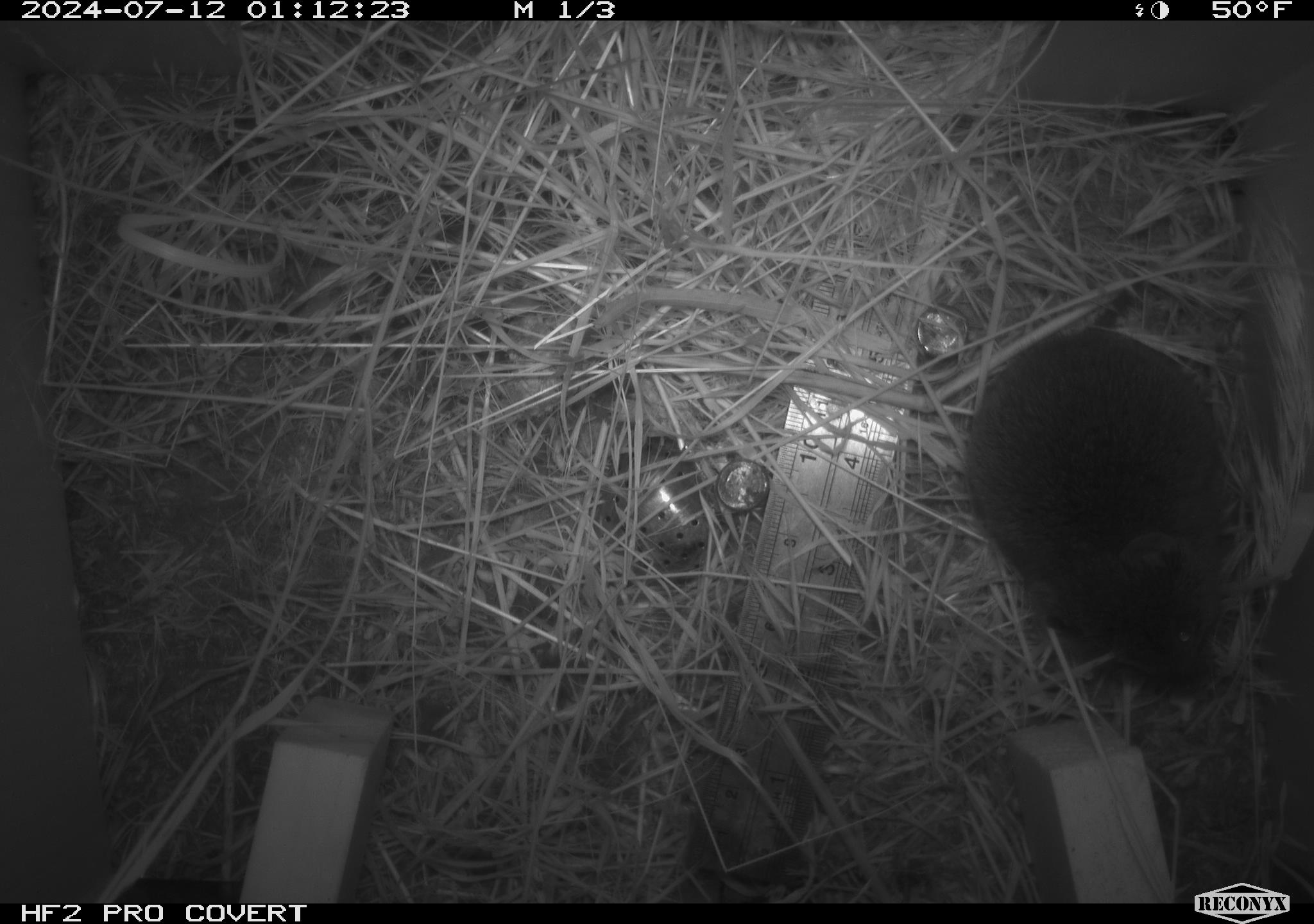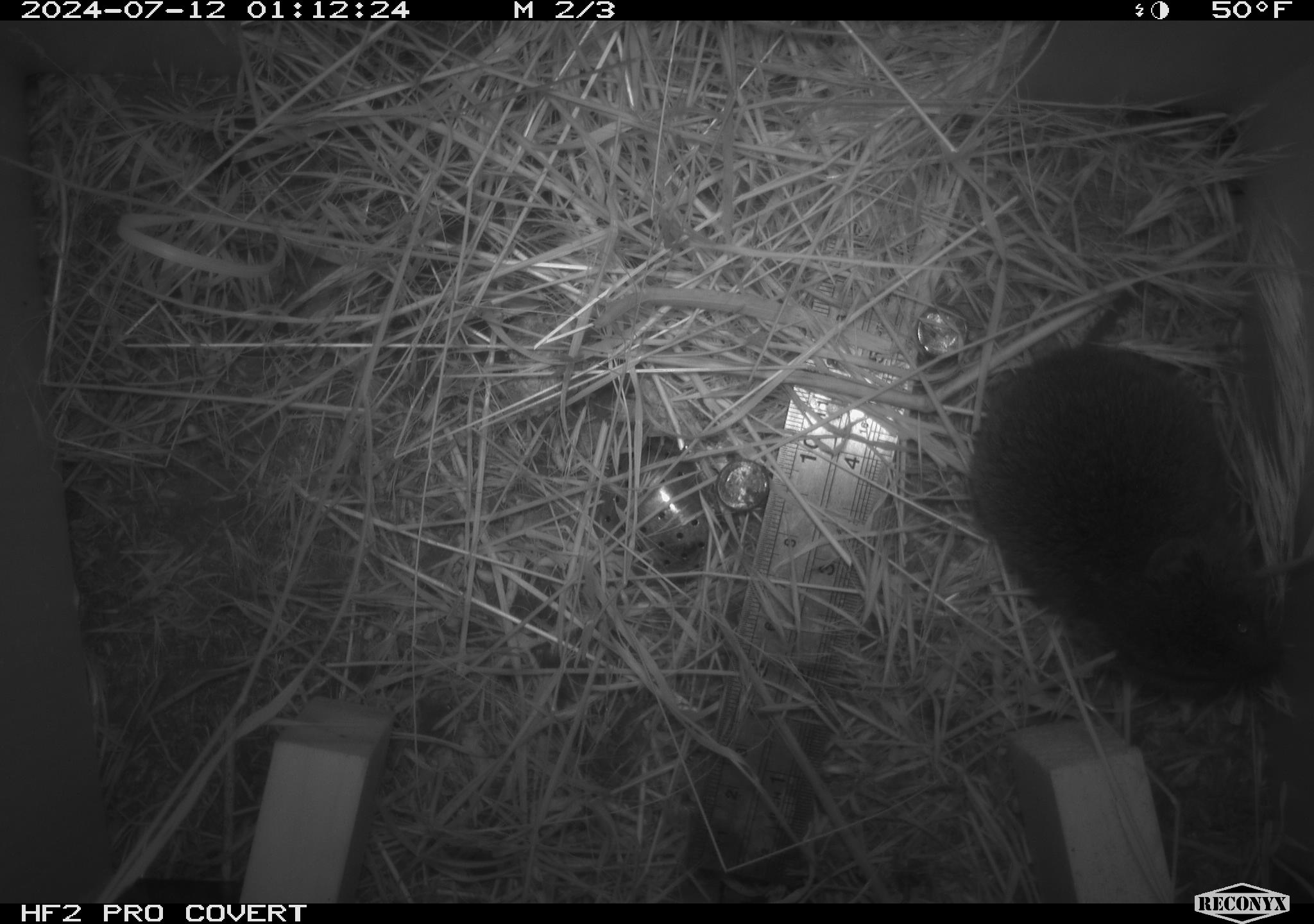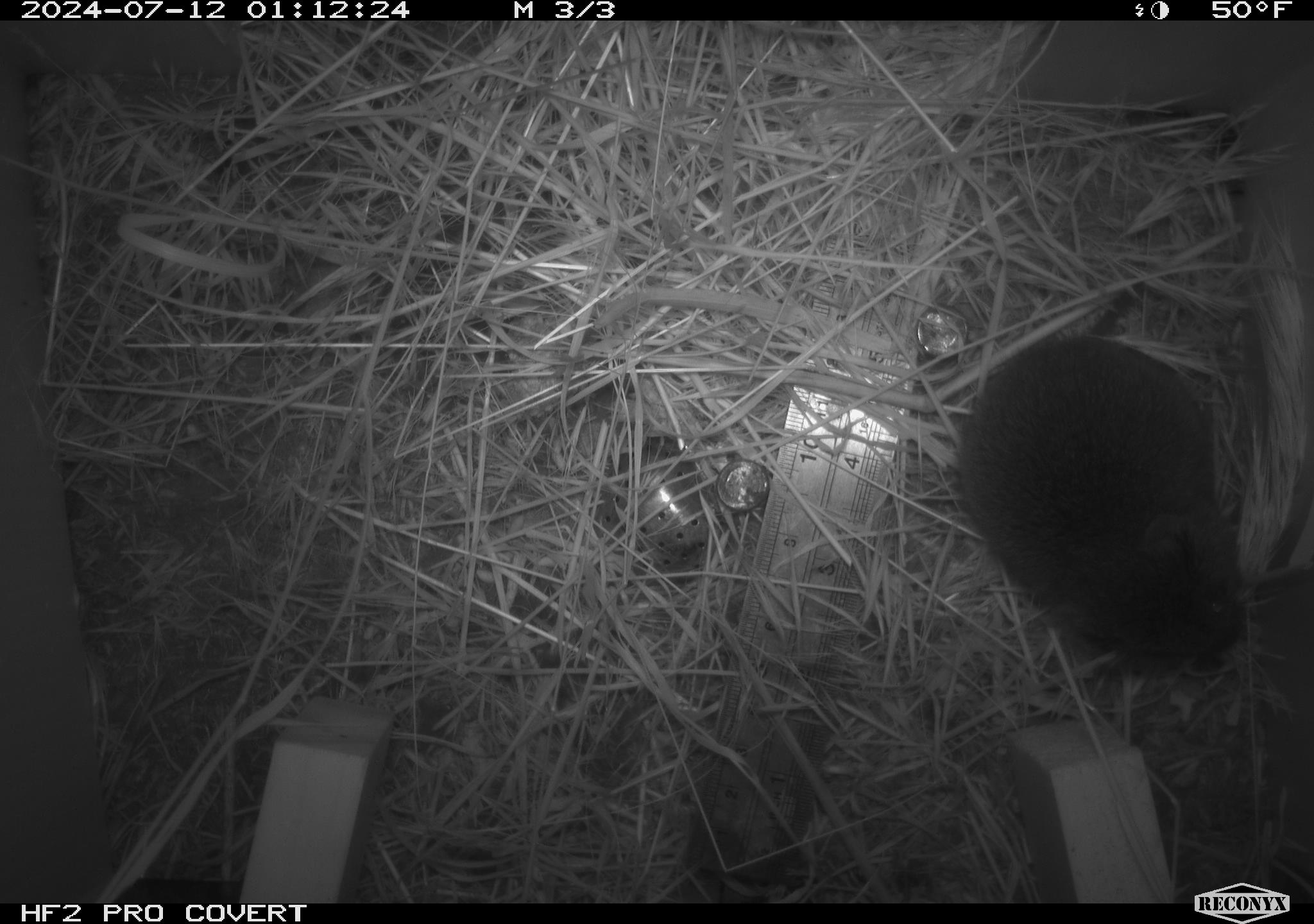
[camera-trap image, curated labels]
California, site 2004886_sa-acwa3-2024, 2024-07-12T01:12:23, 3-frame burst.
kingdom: Animalia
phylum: Chordata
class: Mammalia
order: Rodentia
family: Cricetidae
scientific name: Arvicolinae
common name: voles, lemmings, and muskrats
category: arvicolinae subfamily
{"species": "arvicolinae subfamily (voles, lemmings, and muskrats) (Arvicolinae)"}